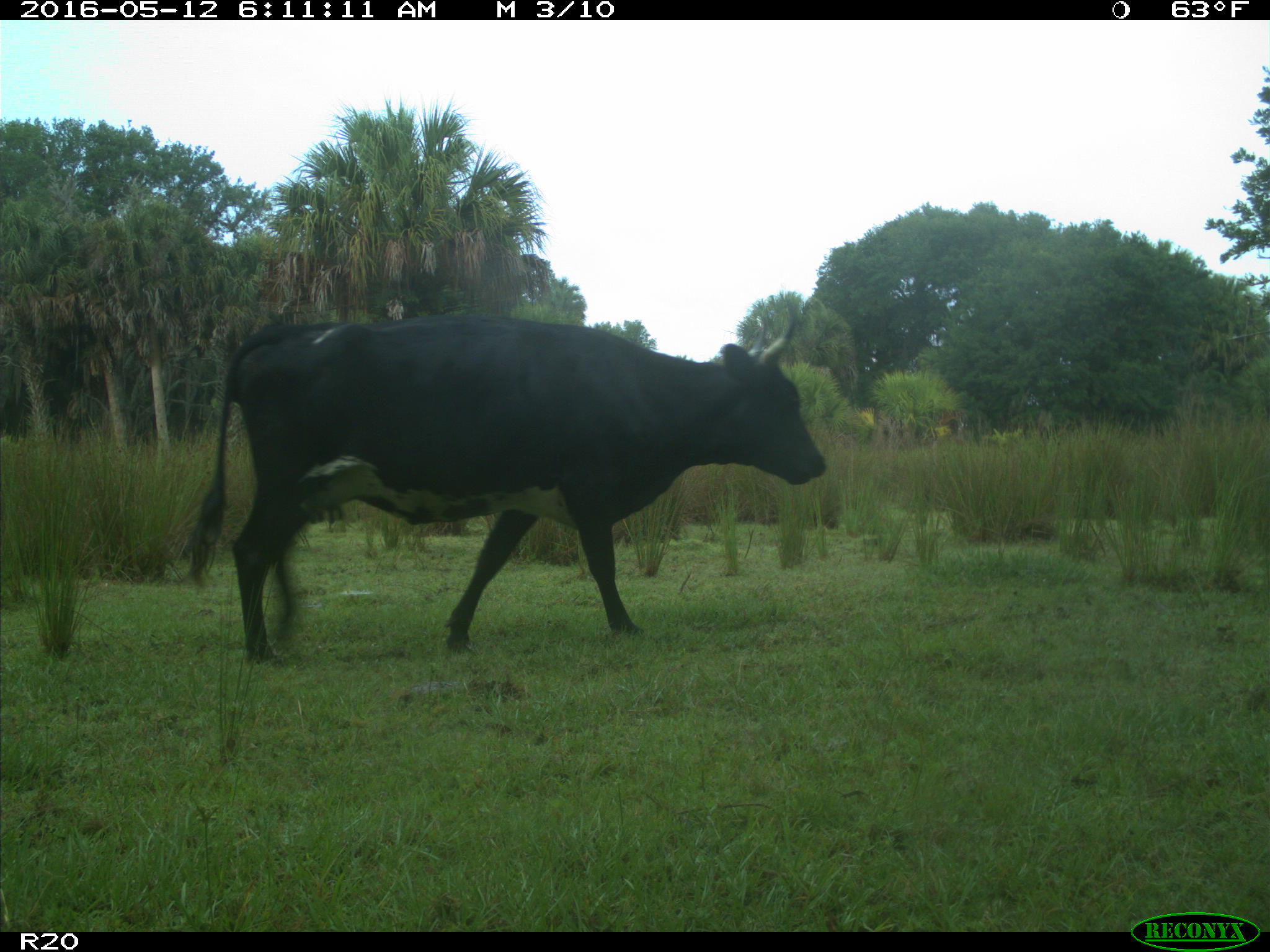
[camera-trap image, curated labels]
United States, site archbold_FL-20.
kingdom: Animalia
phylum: Chordata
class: Mammalia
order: Artiodactyla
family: Bovidae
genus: Bos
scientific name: Bos taurus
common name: domestic cow